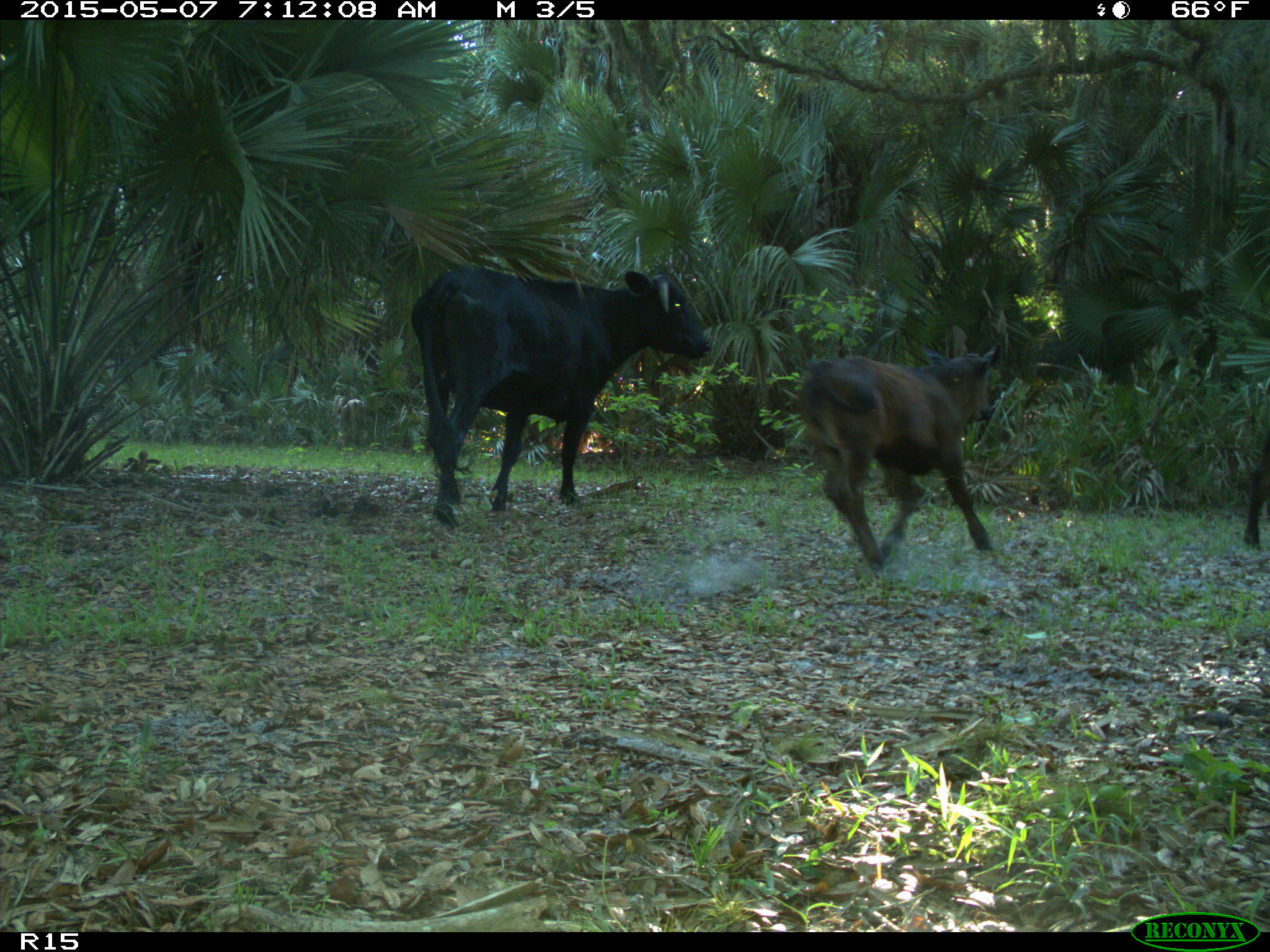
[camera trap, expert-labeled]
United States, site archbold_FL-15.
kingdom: Animalia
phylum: Chordata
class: Mammalia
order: Artiodactyla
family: Bovidae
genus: Bos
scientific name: Bos taurus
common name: domestic cow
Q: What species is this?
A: Bos taurus (domestic cow).